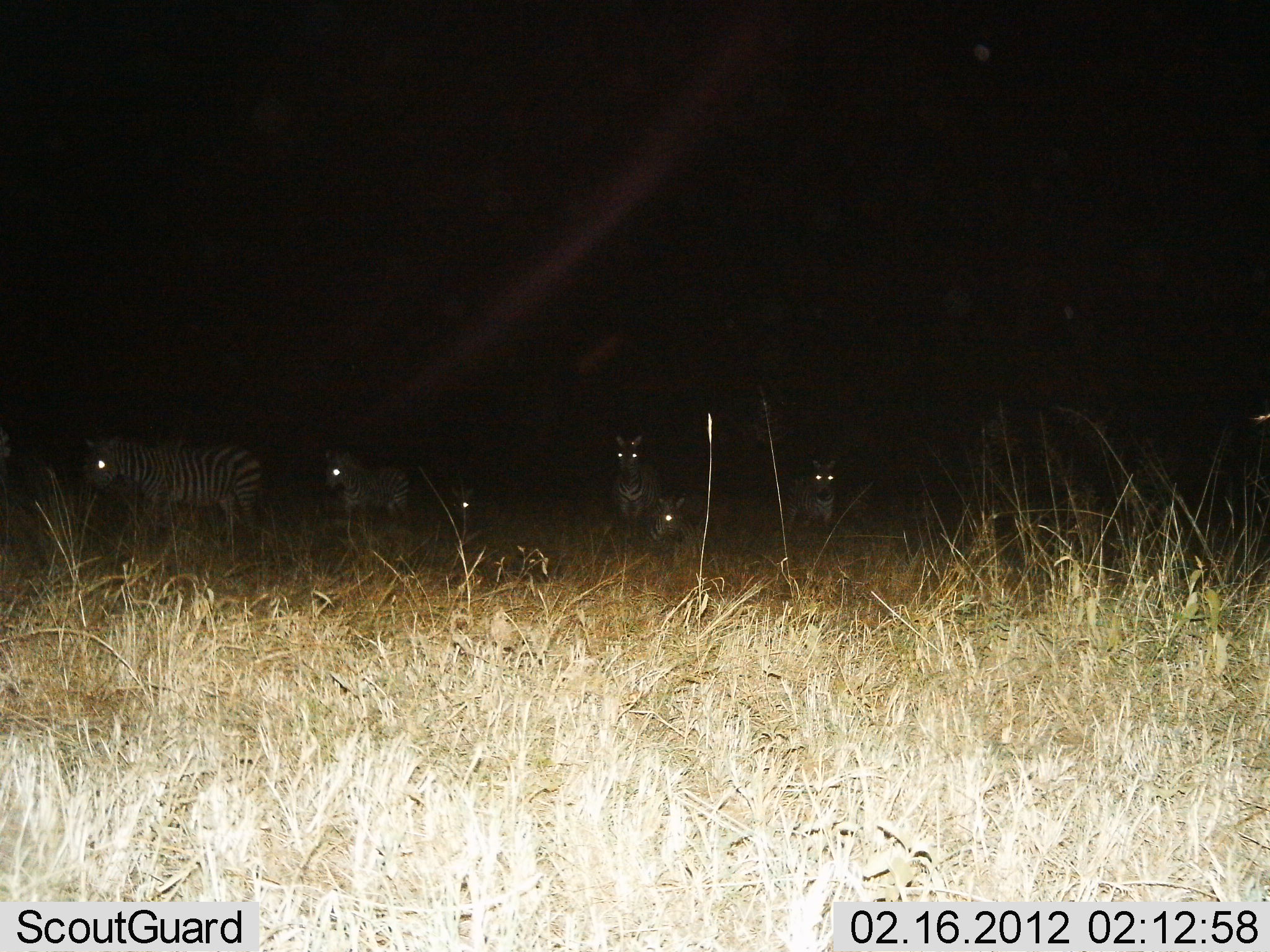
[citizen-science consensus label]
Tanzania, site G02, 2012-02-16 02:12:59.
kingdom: Animalia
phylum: Chordata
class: Mammalia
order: Perissodactyla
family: Equidae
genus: Equus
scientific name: Equus quagga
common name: plains zebra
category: zebra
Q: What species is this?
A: Zebra (plains zebra) (Equus quagga).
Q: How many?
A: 6.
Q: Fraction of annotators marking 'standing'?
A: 85%.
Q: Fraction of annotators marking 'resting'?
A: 62%.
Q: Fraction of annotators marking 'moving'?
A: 12%.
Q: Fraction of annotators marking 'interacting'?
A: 0%.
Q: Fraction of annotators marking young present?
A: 19%.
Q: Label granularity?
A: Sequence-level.